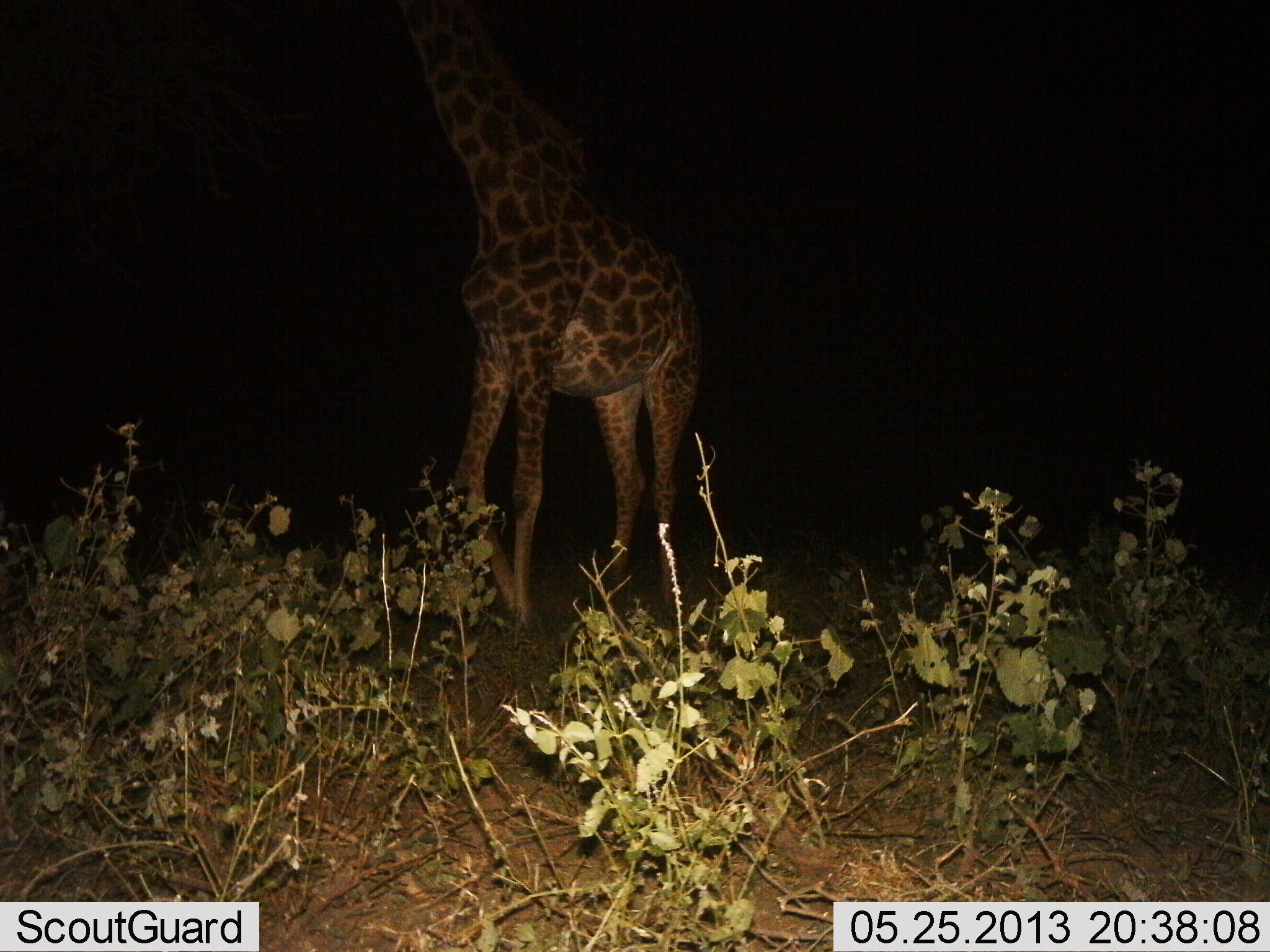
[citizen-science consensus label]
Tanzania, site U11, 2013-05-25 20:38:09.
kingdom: Animalia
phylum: Chordata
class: Mammalia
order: Artiodactyla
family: Giraffidae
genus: Giraffa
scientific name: Giraffa camelopardalis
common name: giraffe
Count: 1.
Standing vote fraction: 67%.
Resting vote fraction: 4%.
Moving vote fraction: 30%.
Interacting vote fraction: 0%.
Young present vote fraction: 0%.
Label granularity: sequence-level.